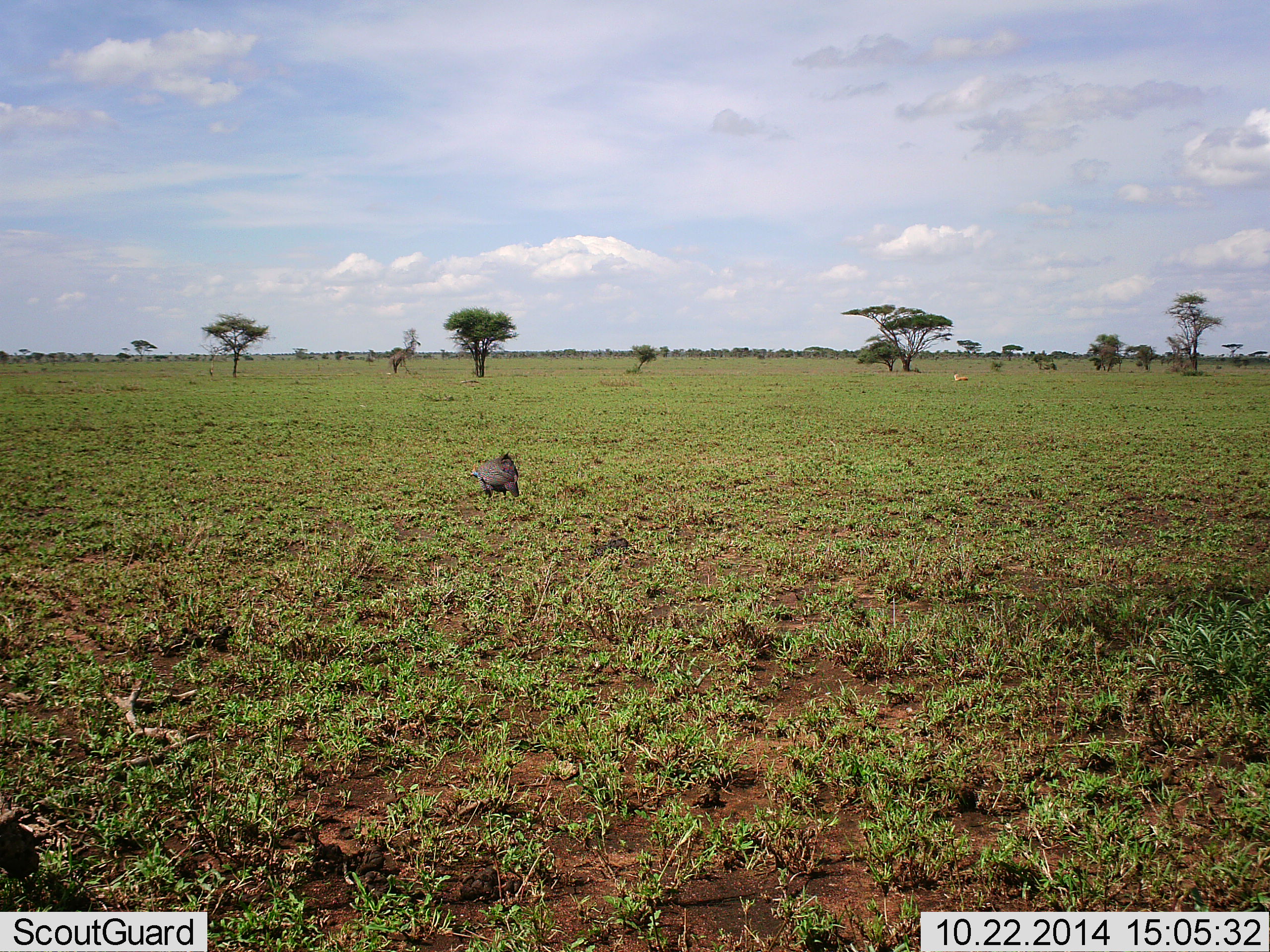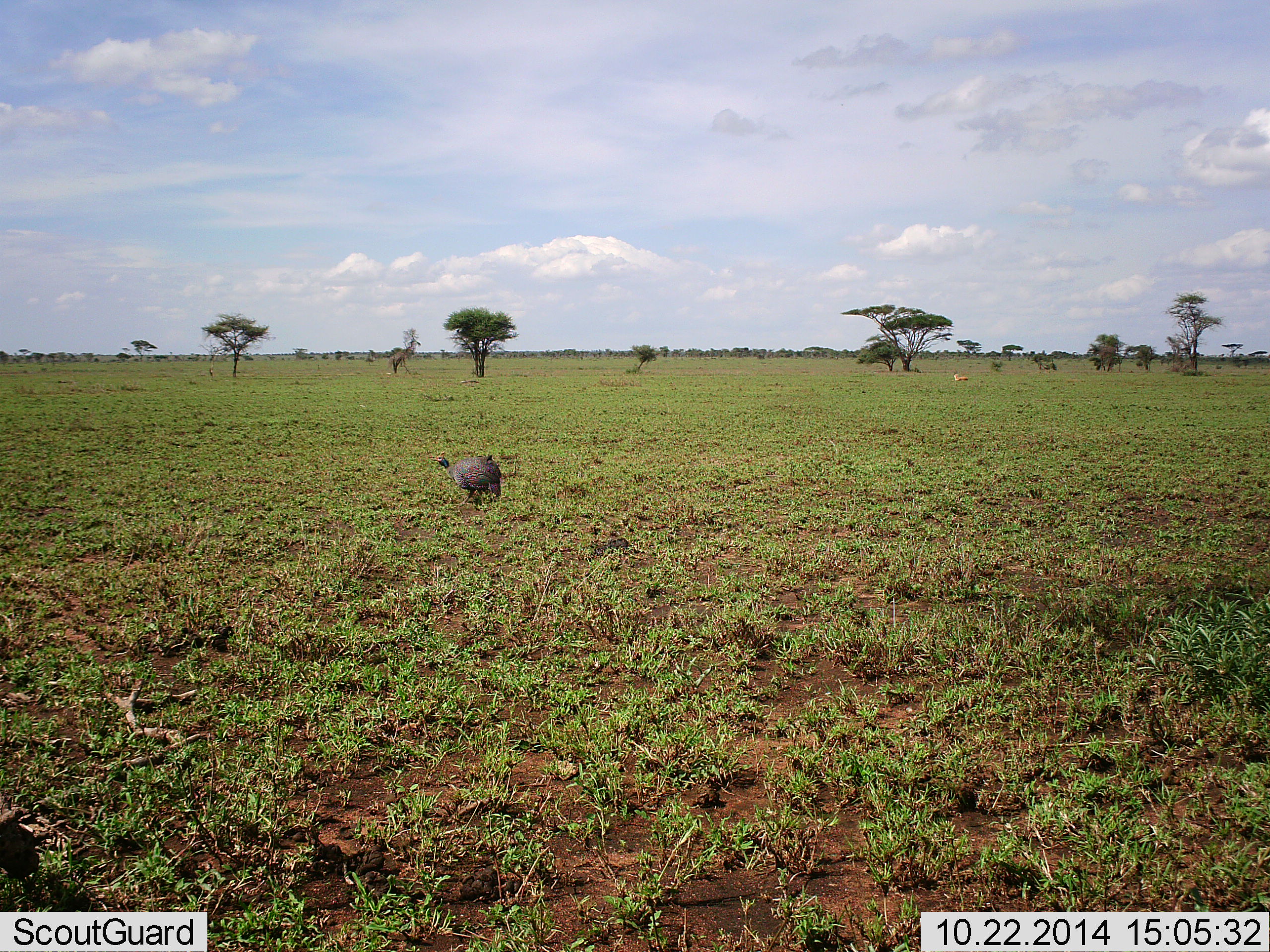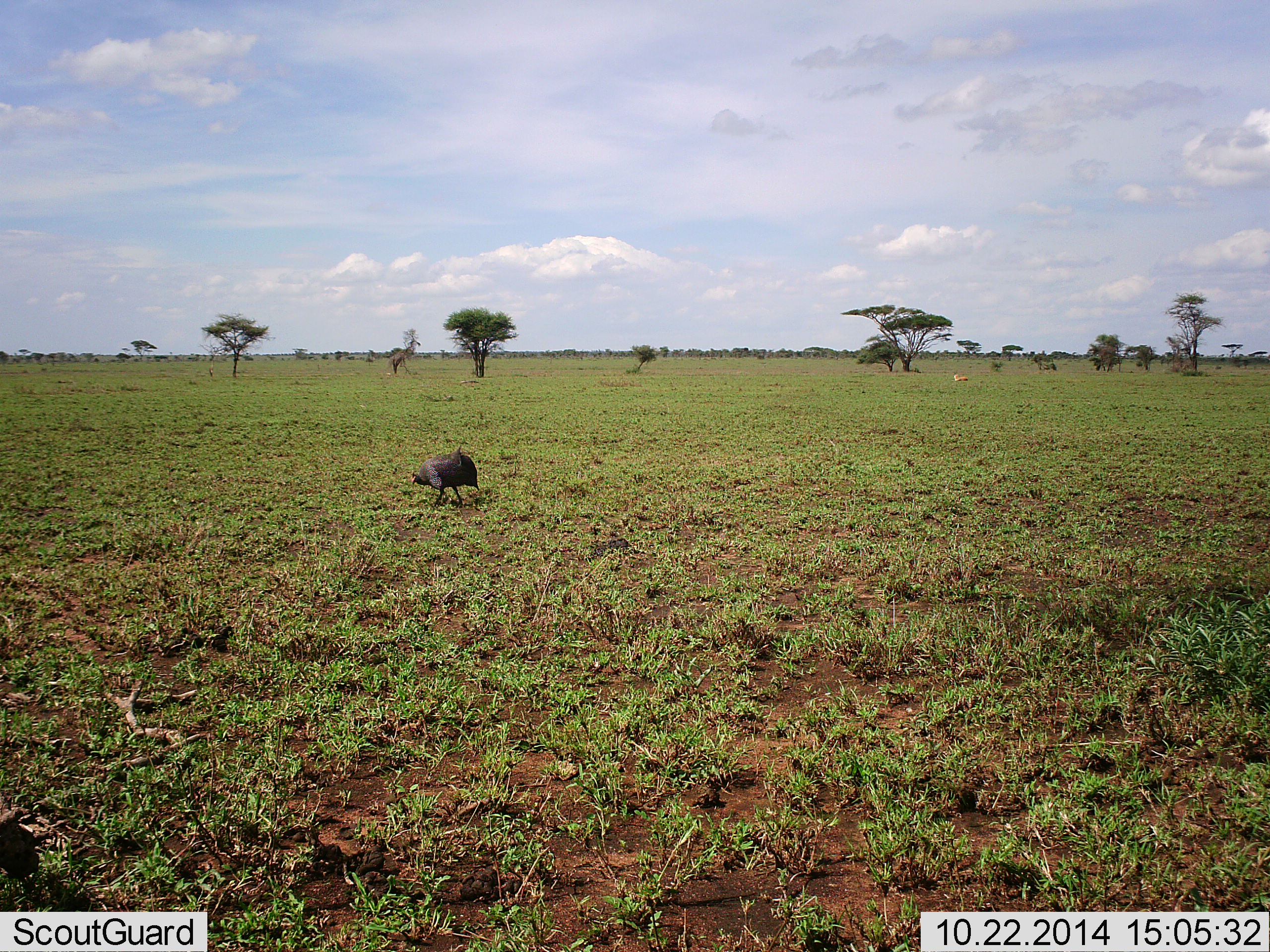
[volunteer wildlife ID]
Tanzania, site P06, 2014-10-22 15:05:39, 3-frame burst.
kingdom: Animalia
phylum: Chordata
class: Aves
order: Galliformes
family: Numididae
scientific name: Numididae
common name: guinea fowl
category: guineafowl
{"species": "guineafowl (guinea fowl) (Numididae)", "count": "1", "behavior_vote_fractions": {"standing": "7%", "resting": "0%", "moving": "86%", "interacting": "0%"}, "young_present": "0%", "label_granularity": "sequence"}